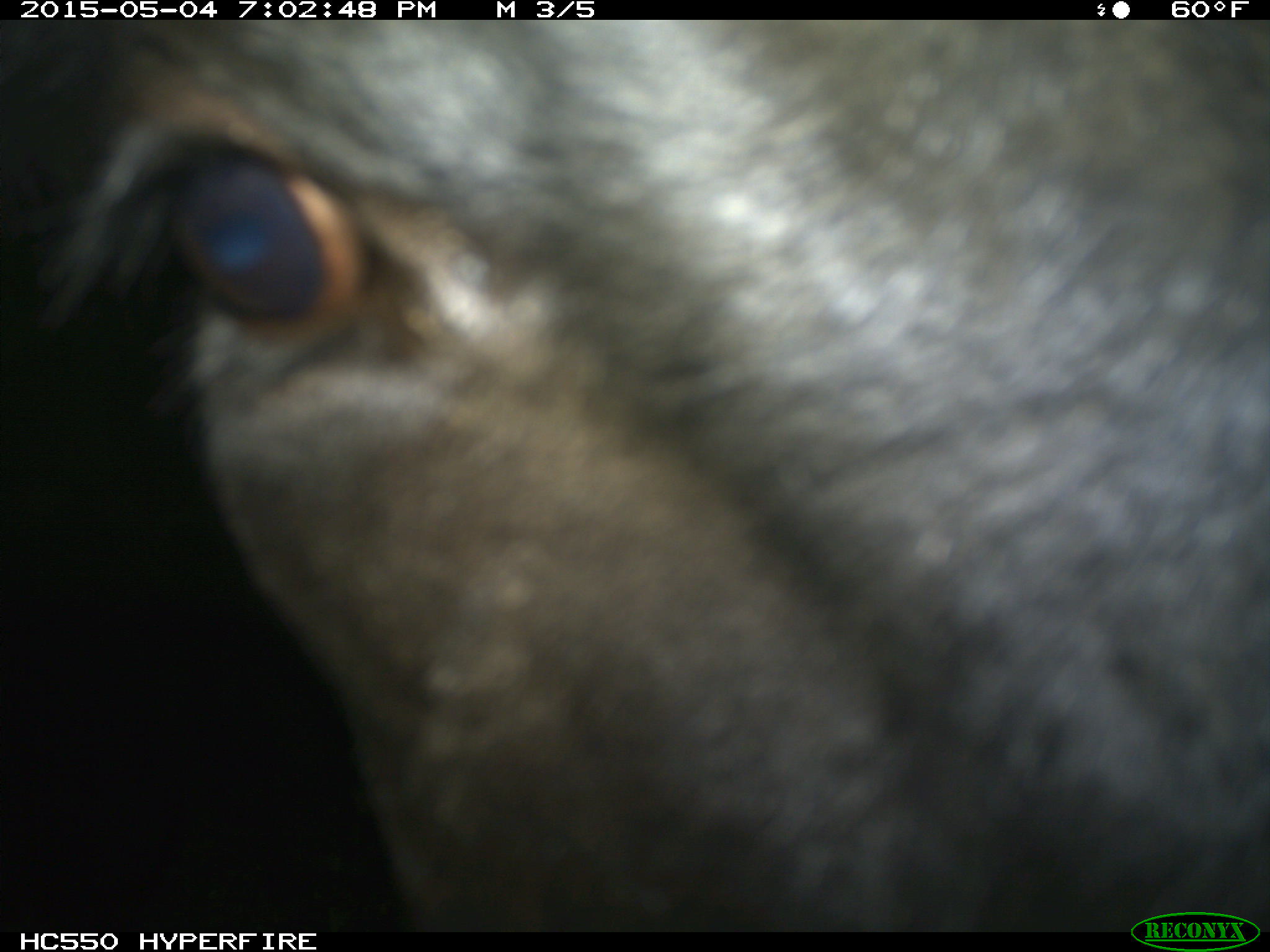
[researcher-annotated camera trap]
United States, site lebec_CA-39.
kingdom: Animalia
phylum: Chordata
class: Mammalia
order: Artiodactyla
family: Bovidae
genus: Bos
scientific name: Bos taurus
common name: domestic cow